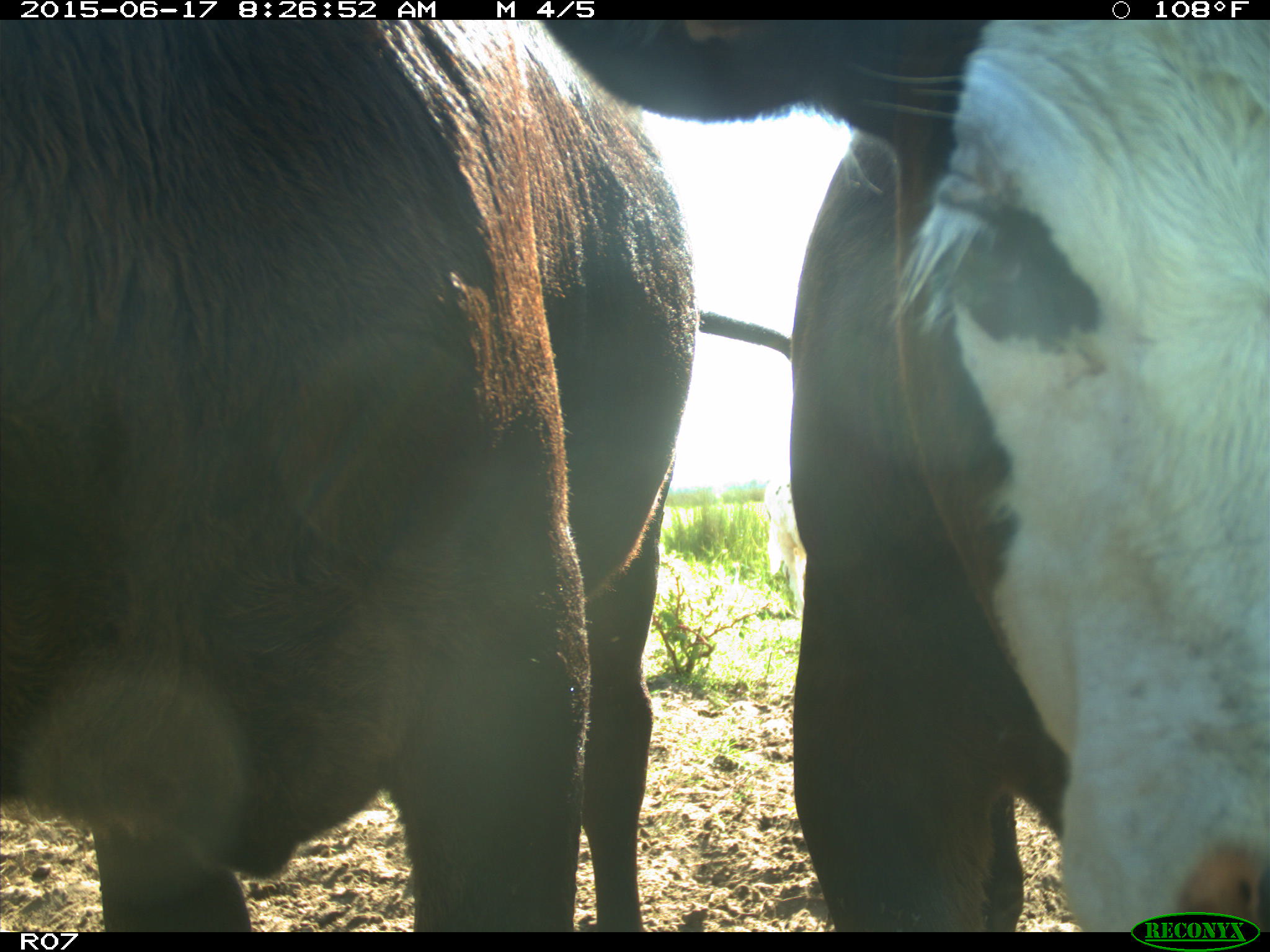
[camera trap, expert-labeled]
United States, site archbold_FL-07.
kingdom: Animalia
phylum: Chordata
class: Mammalia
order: Artiodactyla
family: Bovidae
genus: Bos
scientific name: Bos taurus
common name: domestic cow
Bos taurus (domestic cow).